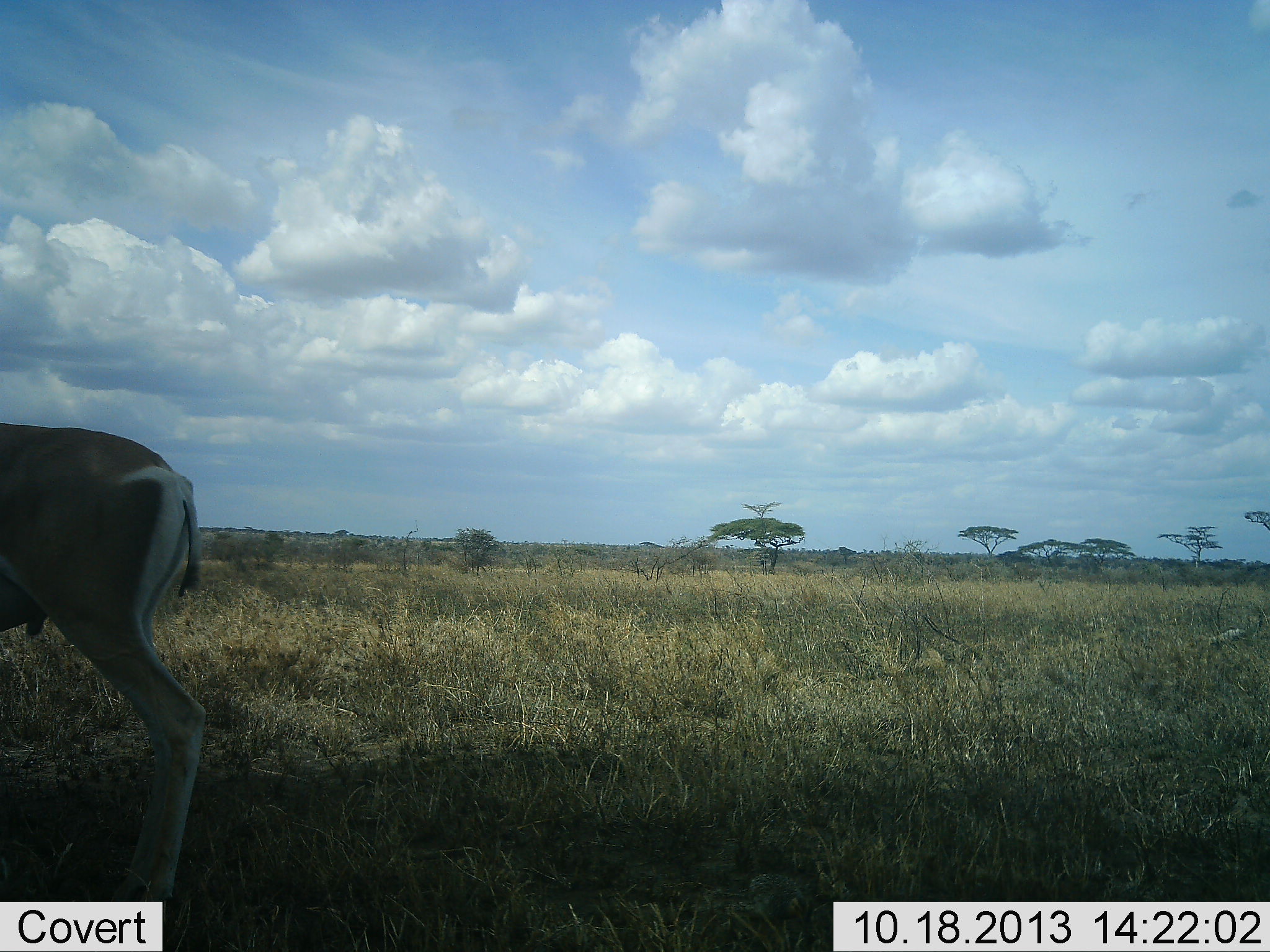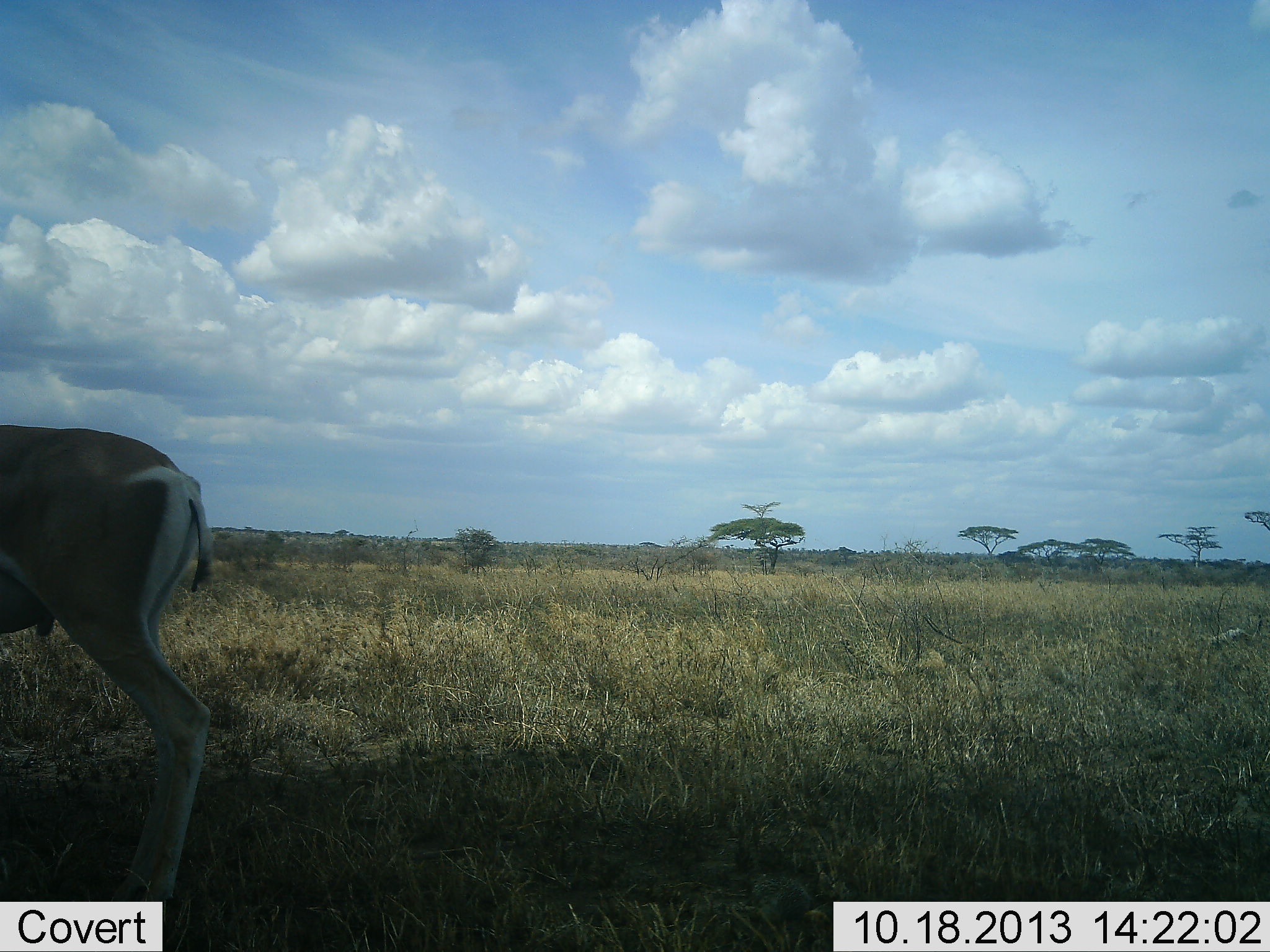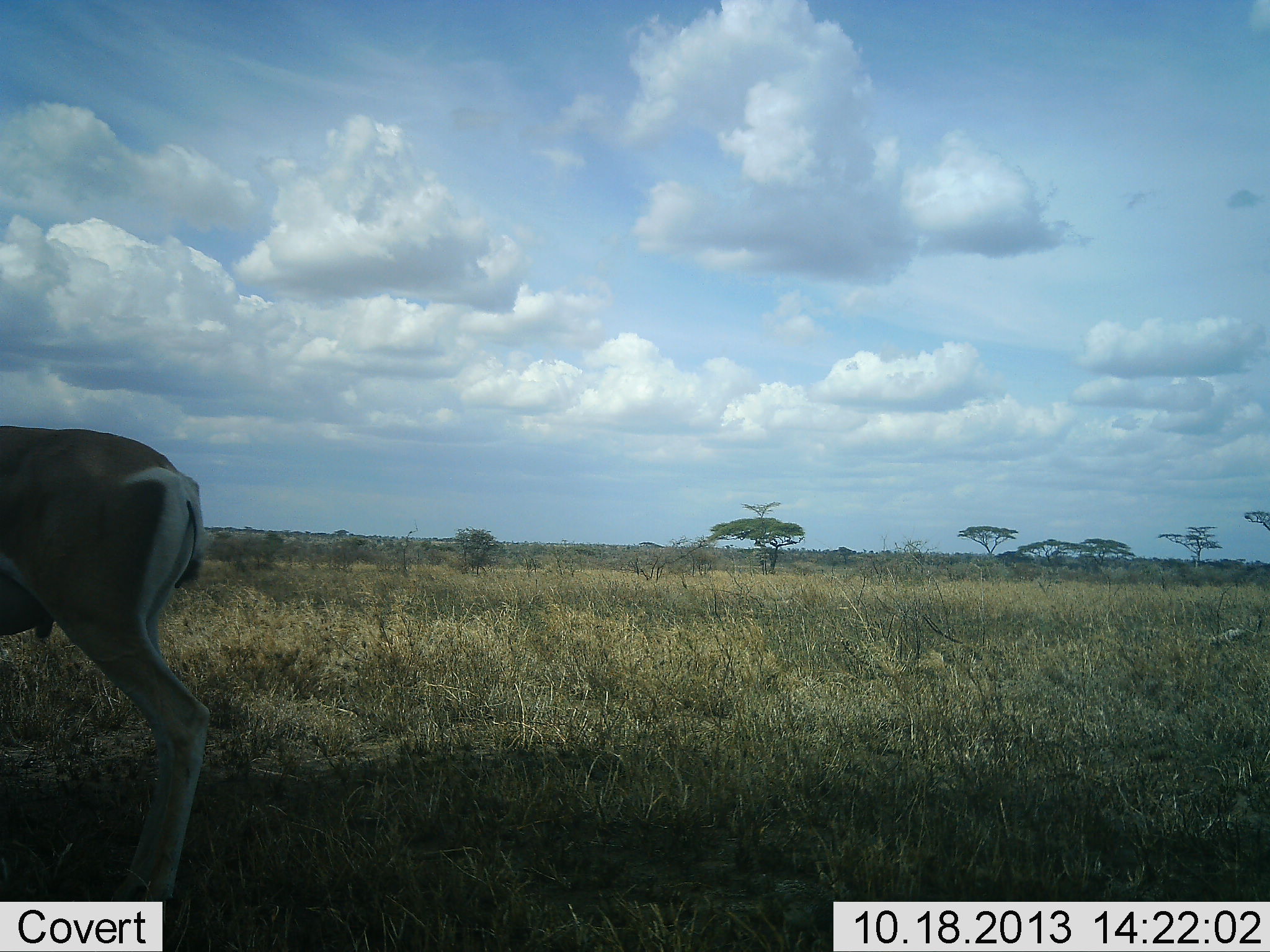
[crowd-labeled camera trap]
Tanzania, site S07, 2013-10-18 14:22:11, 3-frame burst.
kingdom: Animalia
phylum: Chordata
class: Mammalia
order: Artiodactyla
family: Bovidae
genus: Nanger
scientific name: Nanger granti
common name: grant's gazelle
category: gazellegrants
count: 1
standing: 100%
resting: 0%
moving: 0%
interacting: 0%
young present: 0%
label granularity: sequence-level